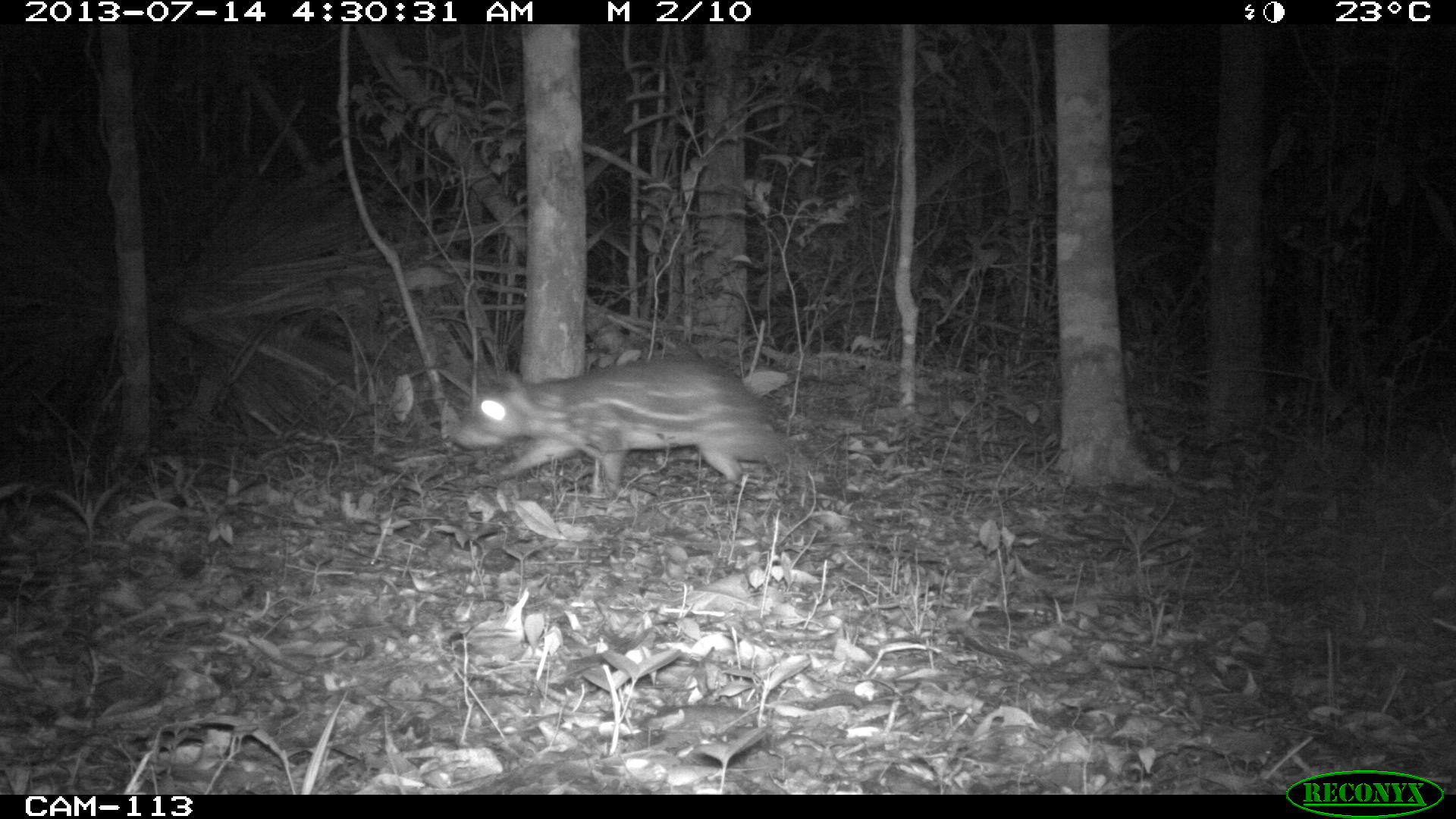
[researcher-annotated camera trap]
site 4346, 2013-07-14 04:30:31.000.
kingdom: Animalia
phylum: Chordata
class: Mammalia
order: Rodentia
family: Cuniculidae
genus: Cuniculus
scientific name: Cuniculus paca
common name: lowland paca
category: agouti paca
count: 1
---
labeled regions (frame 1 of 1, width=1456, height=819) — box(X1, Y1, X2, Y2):
agouti paca: box(452, 357, 811, 502)